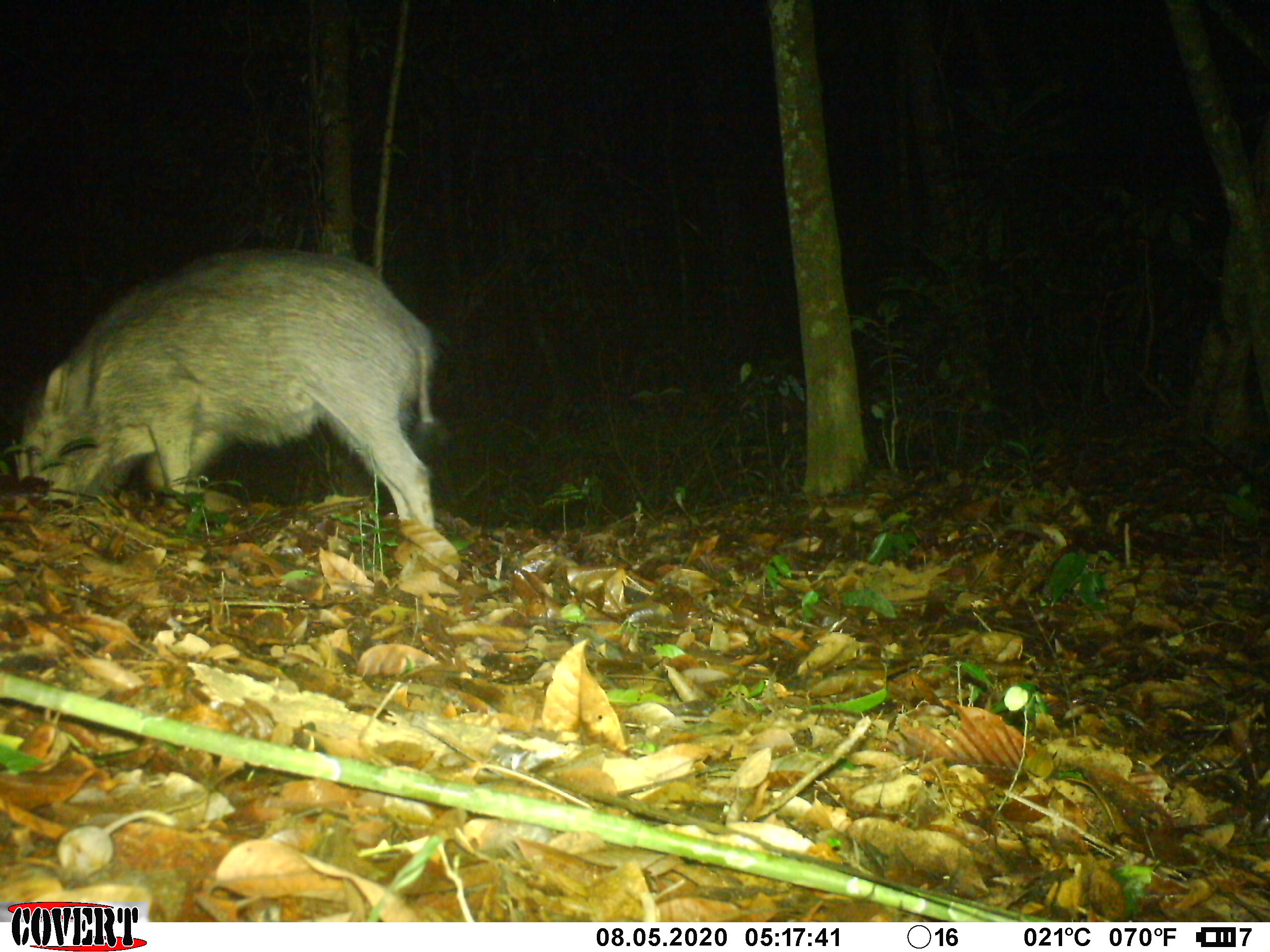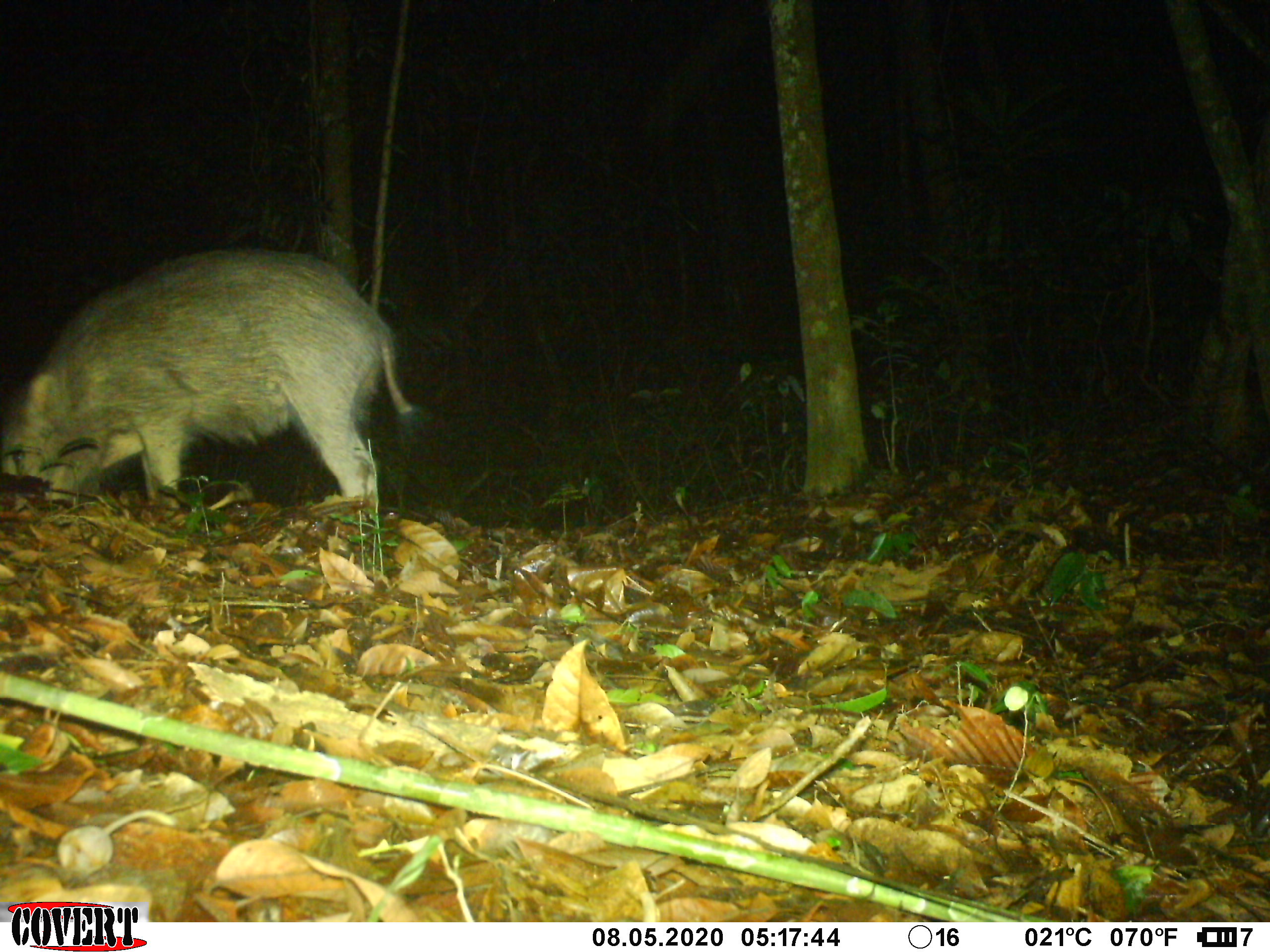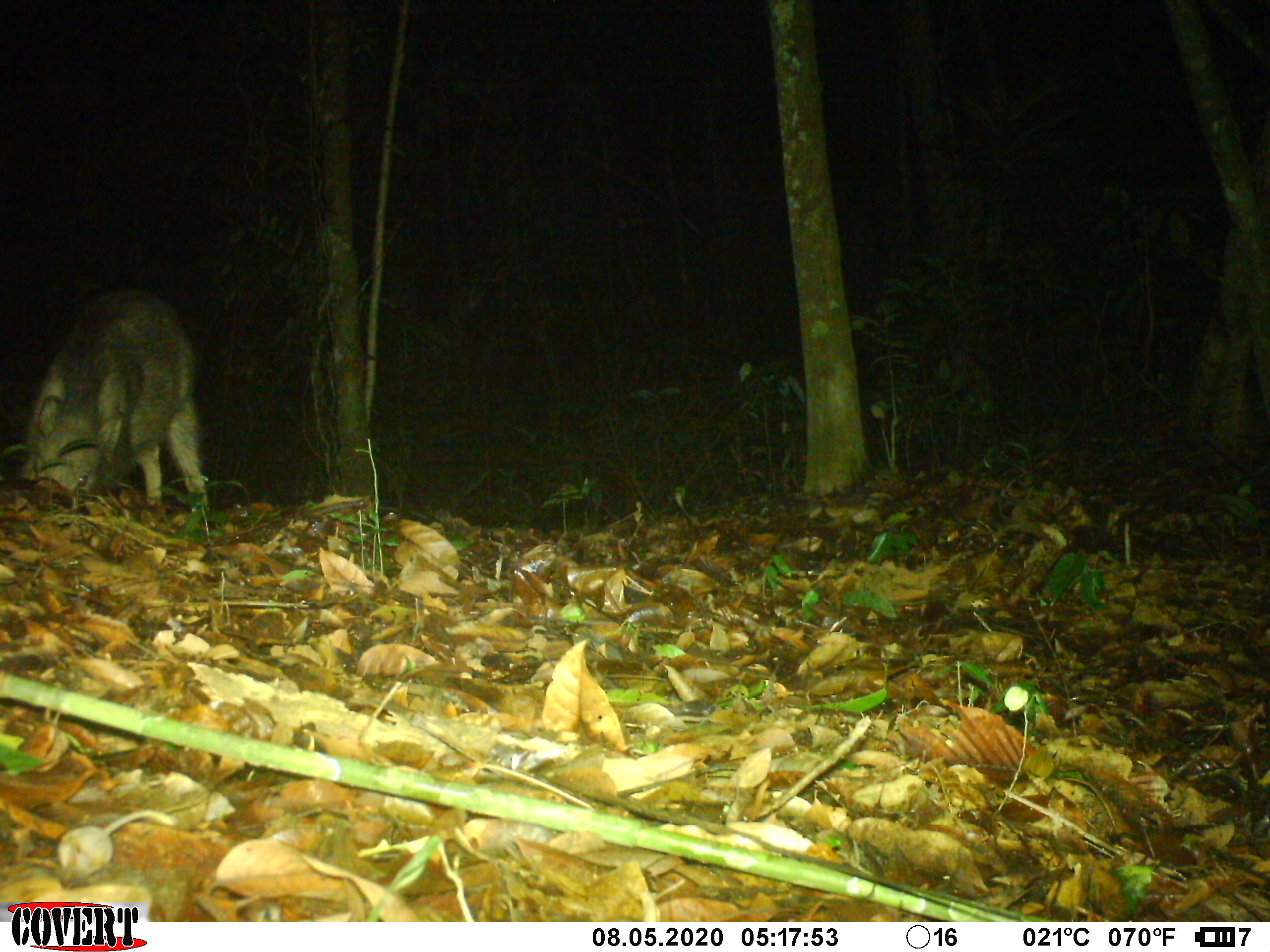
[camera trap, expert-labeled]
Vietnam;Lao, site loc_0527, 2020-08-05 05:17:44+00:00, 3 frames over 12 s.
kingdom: Animalia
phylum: Chordata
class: Mammalia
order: Artiodactyla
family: Suidae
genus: Sus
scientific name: Sus scrofa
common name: eurasian wild pig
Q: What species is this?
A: Eurasian wild pig (Sus scrofa).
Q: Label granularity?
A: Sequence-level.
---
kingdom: Animalia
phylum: Chordata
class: Mammalia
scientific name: Mammalia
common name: mammal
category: unidentified small mammal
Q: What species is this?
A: Unidentified small mammal (mammal) (Mammalia).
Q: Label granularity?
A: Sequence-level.